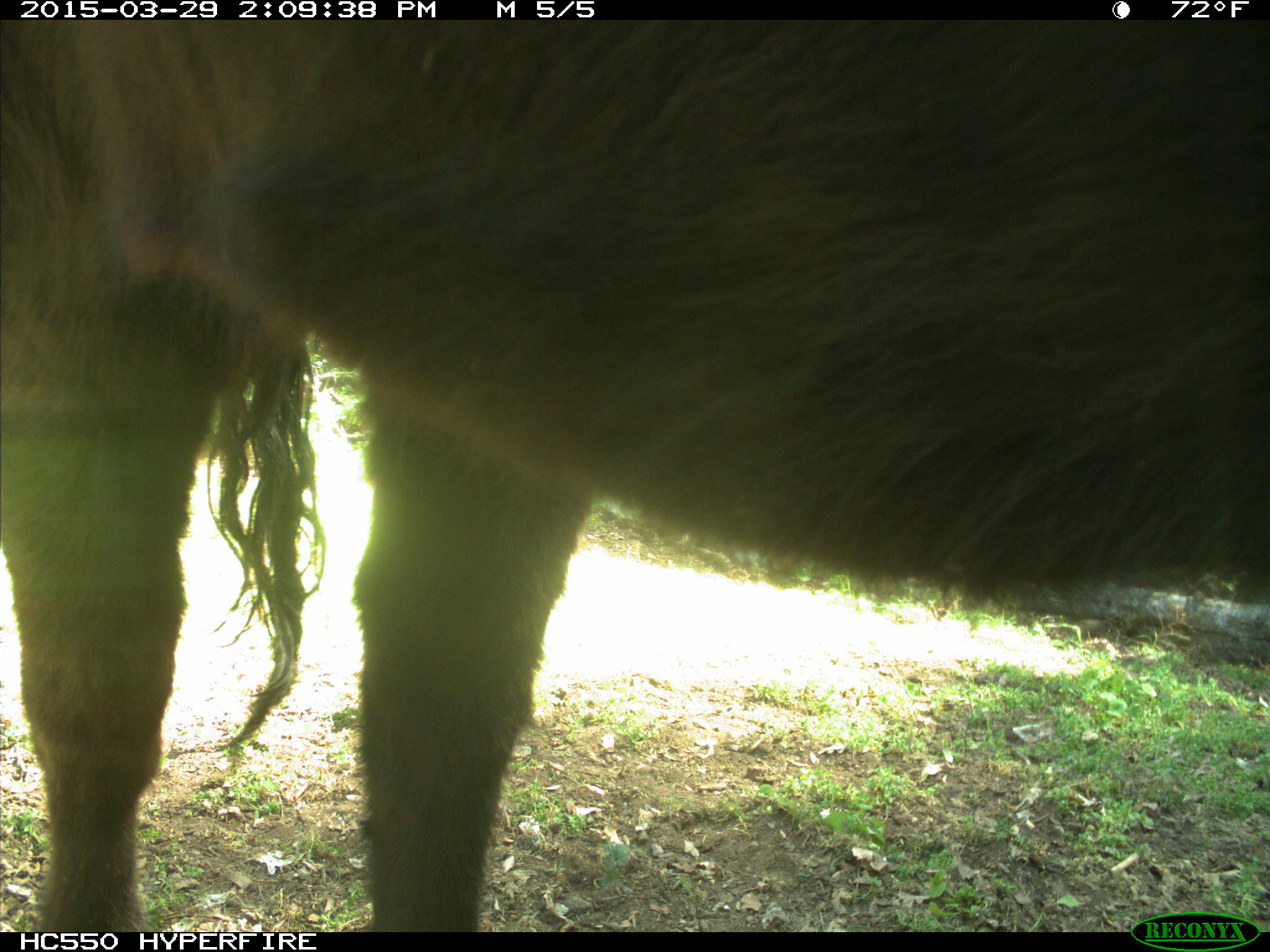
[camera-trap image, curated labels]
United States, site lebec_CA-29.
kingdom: Animalia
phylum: Chordata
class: Mammalia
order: Artiodactyla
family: Bovidae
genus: Bos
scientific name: Bos taurus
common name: domestic cow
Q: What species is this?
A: Bos taurus (domestic cow).